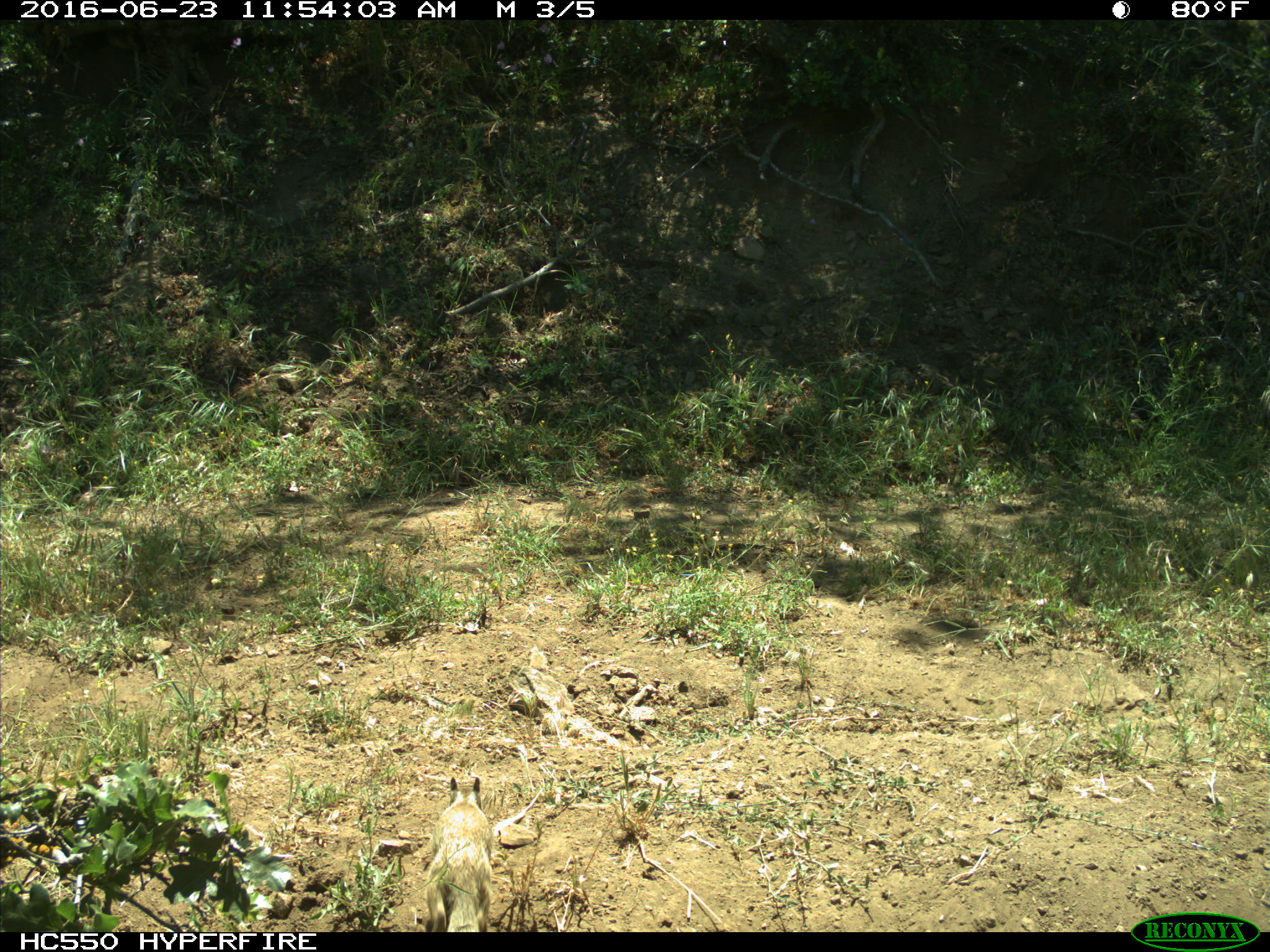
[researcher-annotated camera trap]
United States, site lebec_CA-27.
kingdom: Animalia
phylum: Chordata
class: Mammalia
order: Rodentia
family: Sciuridae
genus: Otospermophilus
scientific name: Otospermophilus beecheyi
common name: california ground squirrel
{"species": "Otospermophilus beecheyi (california ground squirrel)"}